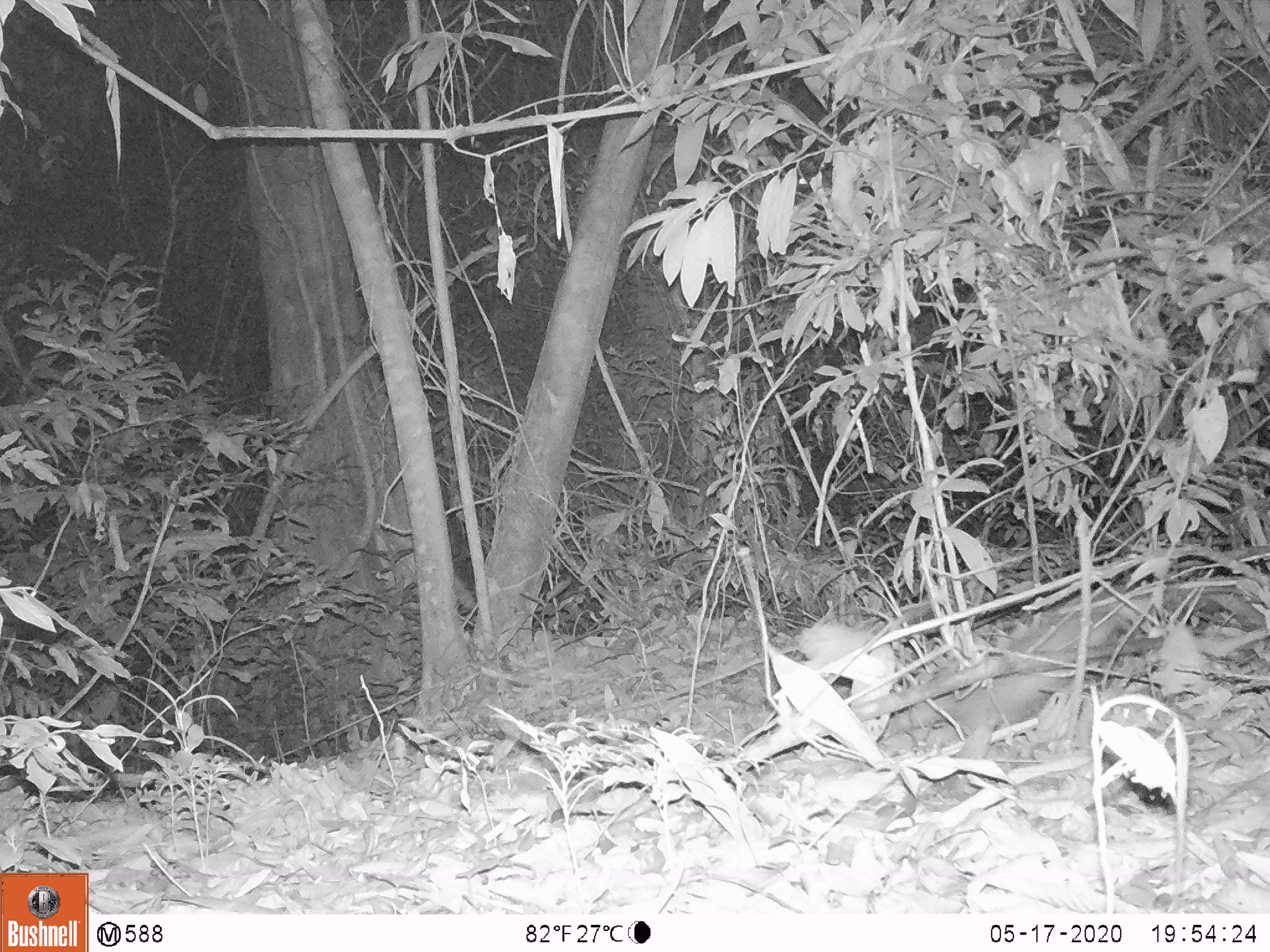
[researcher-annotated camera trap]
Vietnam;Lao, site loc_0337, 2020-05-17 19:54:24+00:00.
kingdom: Animalia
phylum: Chordata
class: Mammalia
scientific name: Mammalia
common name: mammal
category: unidentified small mammal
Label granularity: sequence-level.